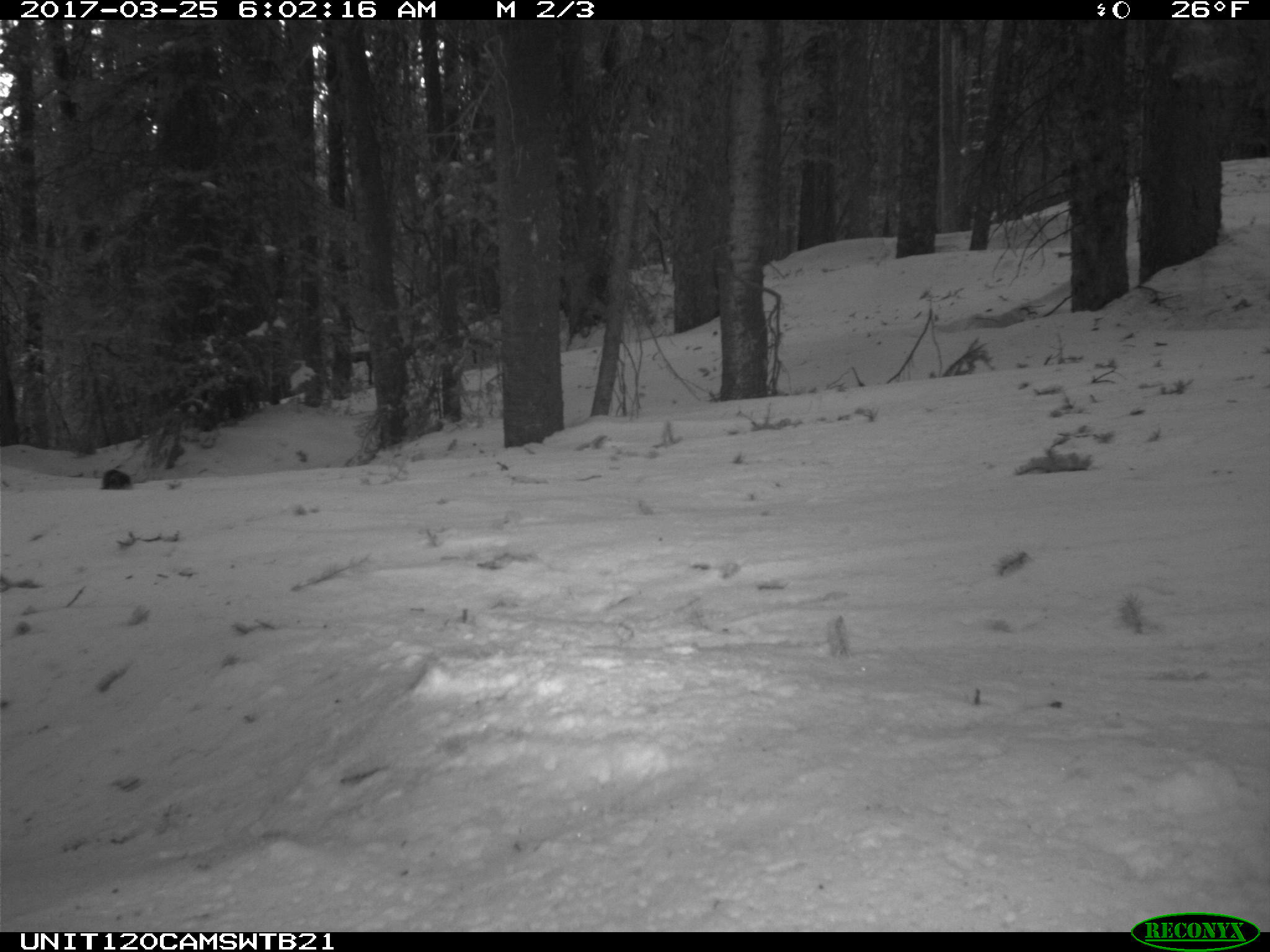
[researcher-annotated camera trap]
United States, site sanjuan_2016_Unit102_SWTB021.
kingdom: Animalia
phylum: Chordata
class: Mammalia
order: Rodentia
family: Sciuridae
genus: Tamiasciurus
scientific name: Tamiasciurus hudsonicus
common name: american red squirrel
Tamiasciurus hudsonicus (american red squirrel).